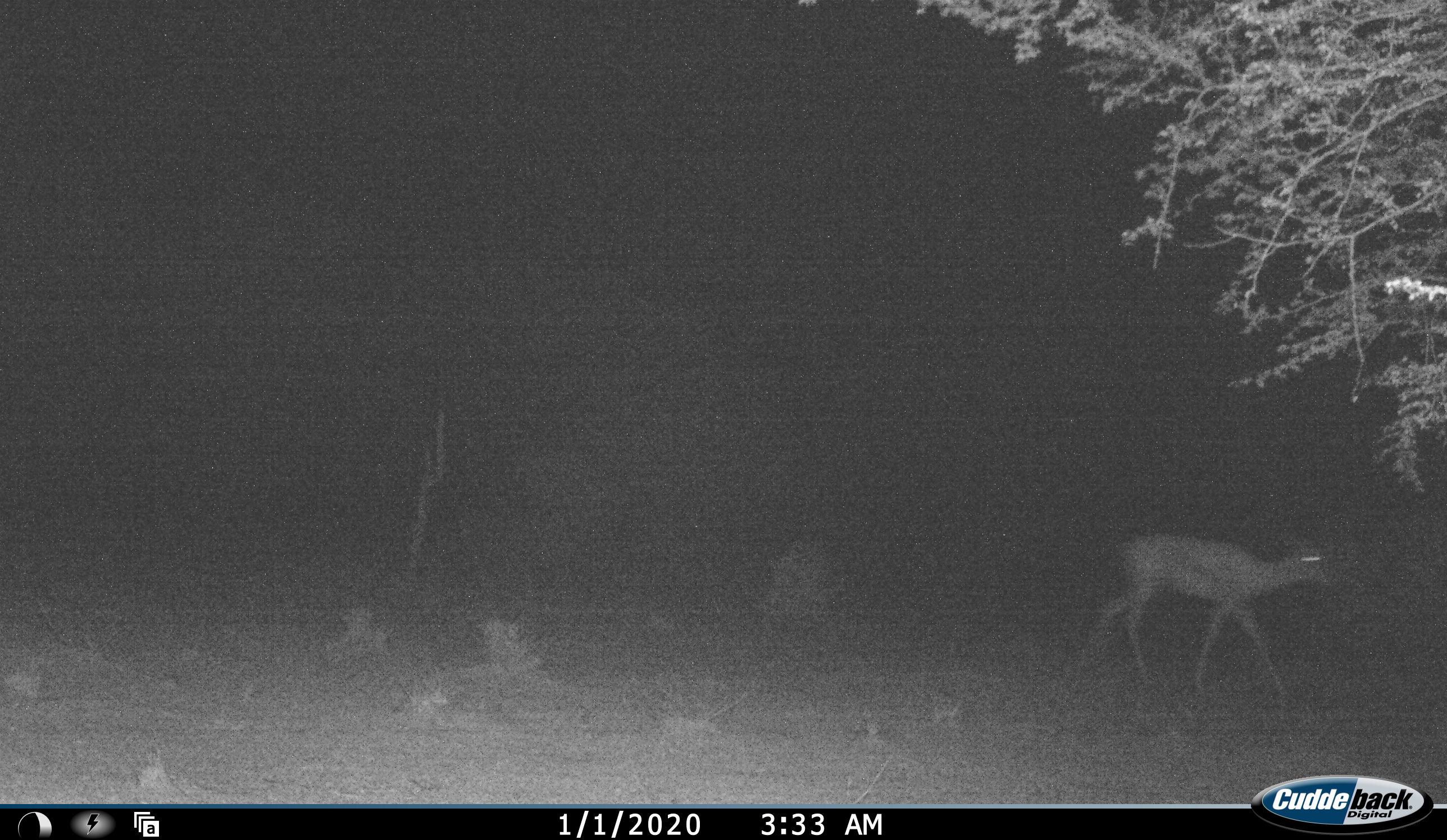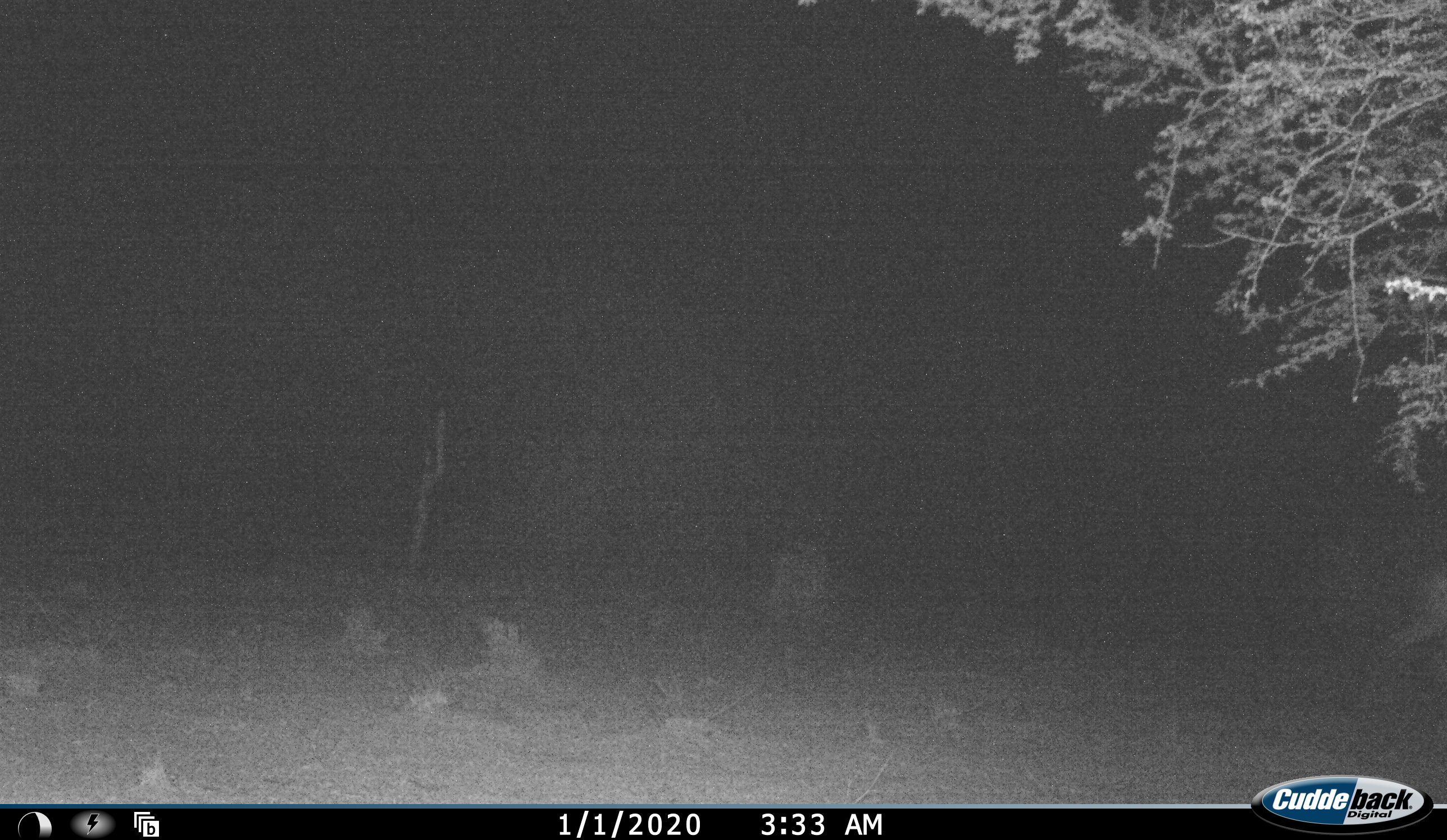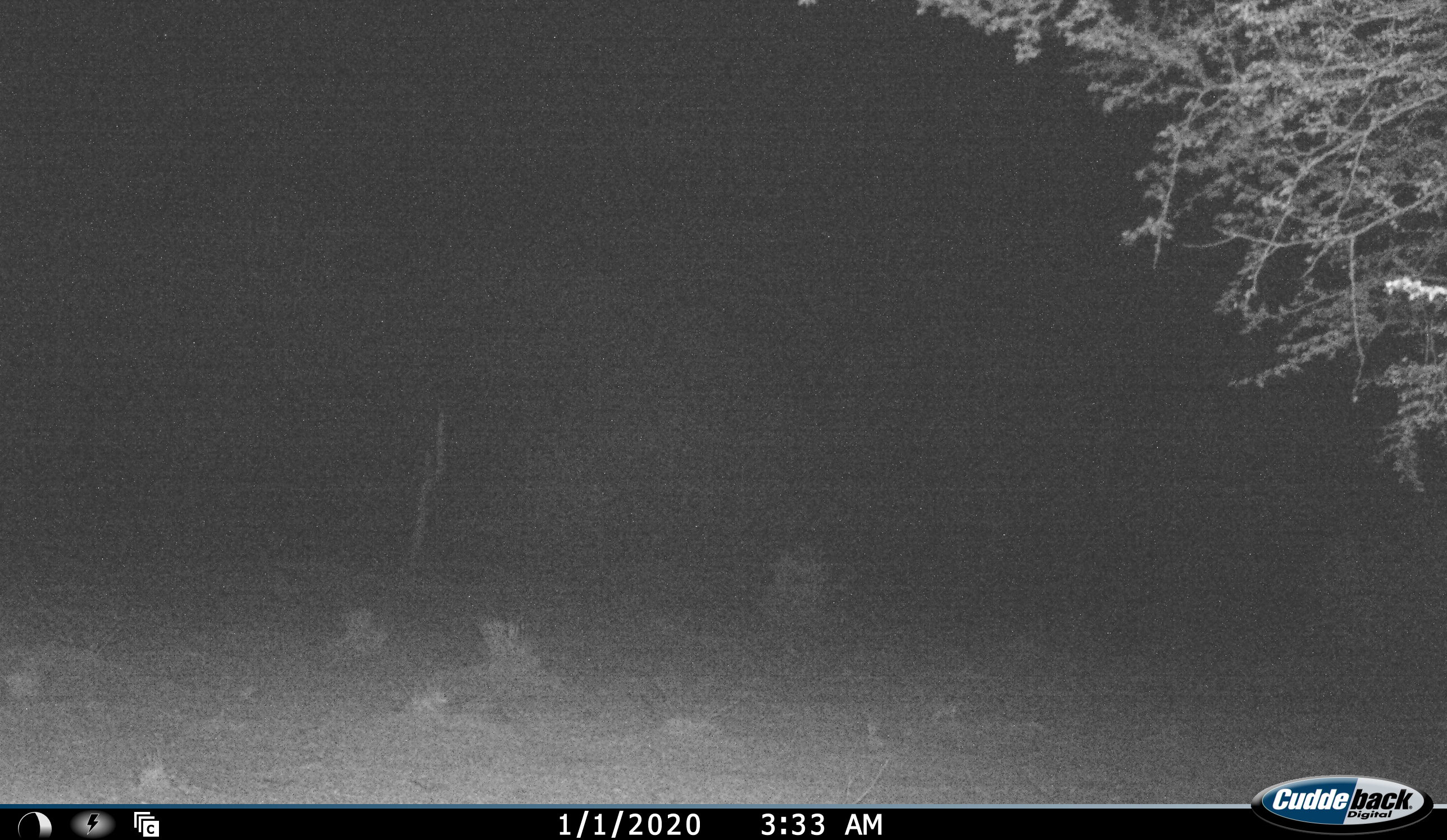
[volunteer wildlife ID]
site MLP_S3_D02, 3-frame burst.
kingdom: Animalia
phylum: Chordata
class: Mammalia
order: Artiodactyla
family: Bovidae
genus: Raphicerus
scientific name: Raphicerus campestris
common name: steenbok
Steenbok (Raphicerus campestris), count 1. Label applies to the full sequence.